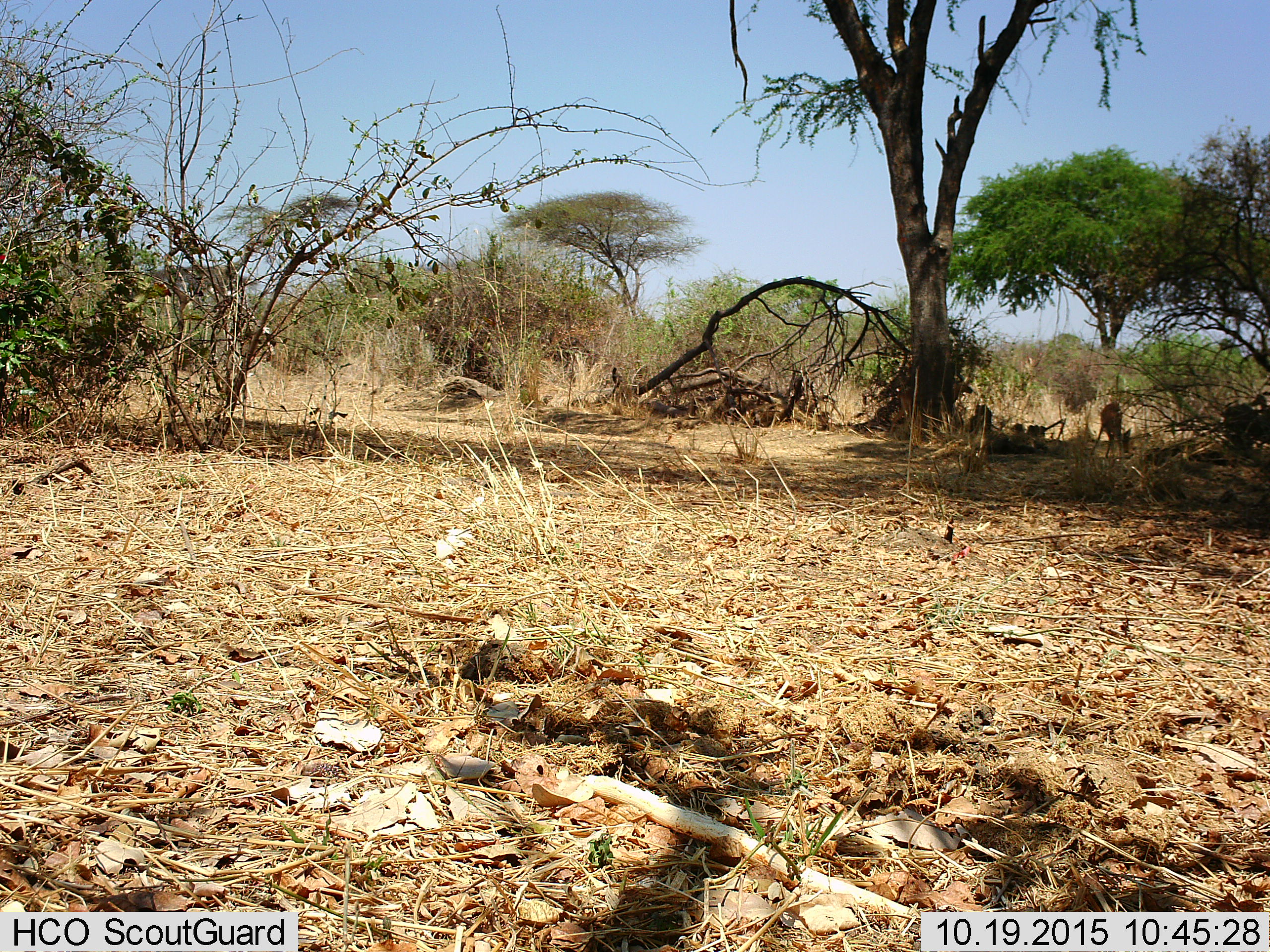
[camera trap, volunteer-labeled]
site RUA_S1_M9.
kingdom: Animalia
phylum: Chordata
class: Mammalia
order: Artiodactyla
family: Bovidae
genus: Aepyceros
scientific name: Aepyceros melampus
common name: impala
Impala (Aepyceros melampus), count 1. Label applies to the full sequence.